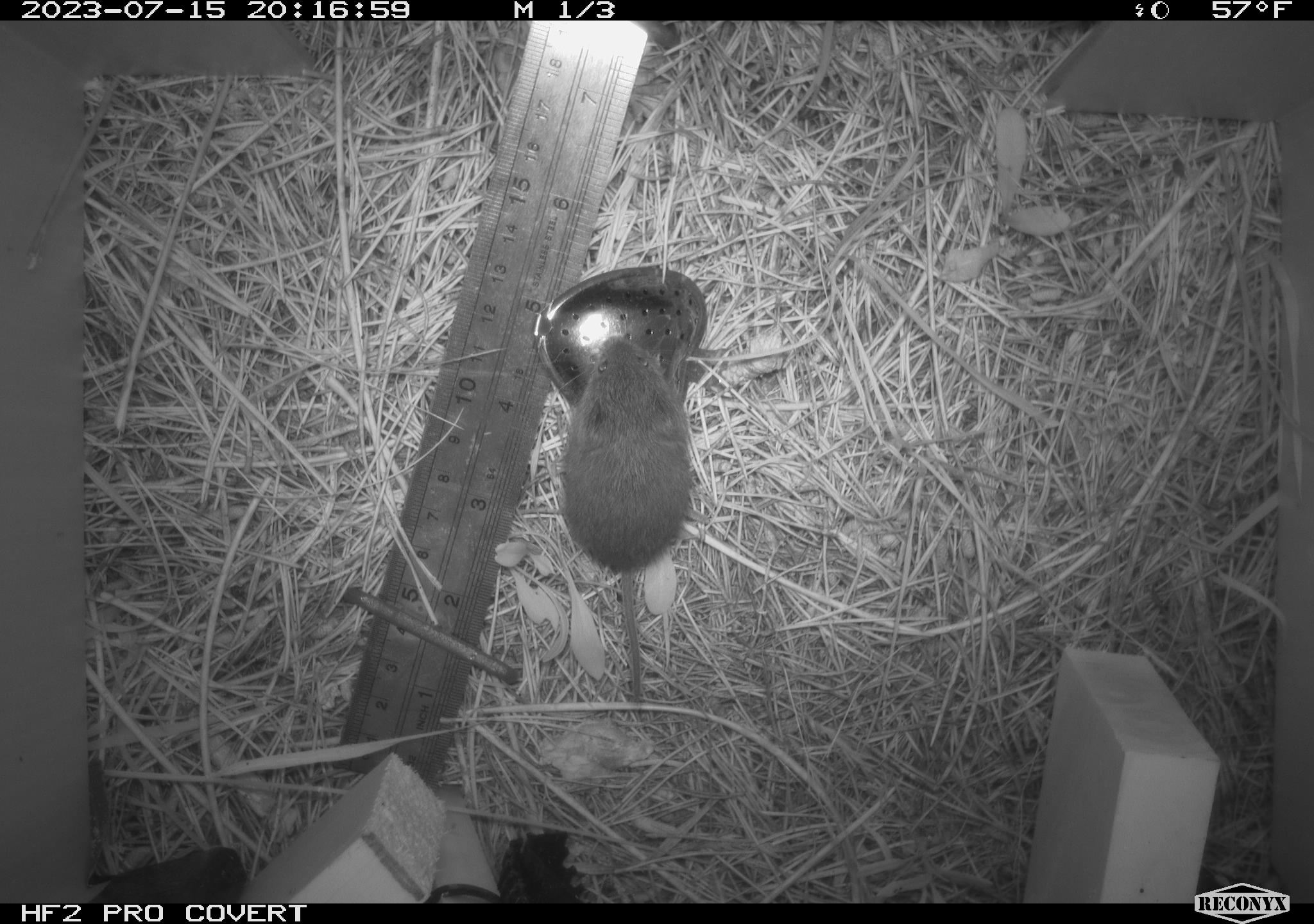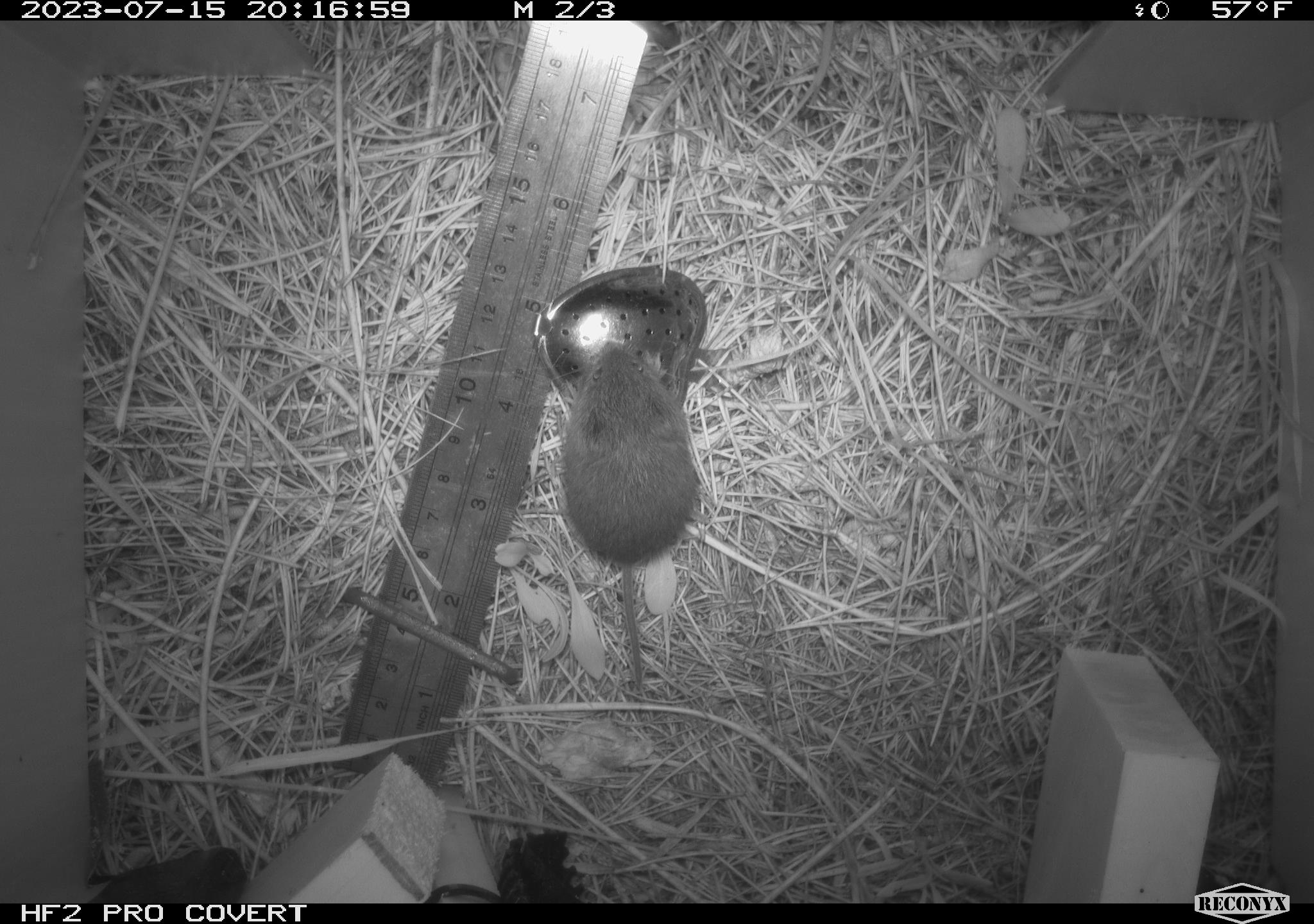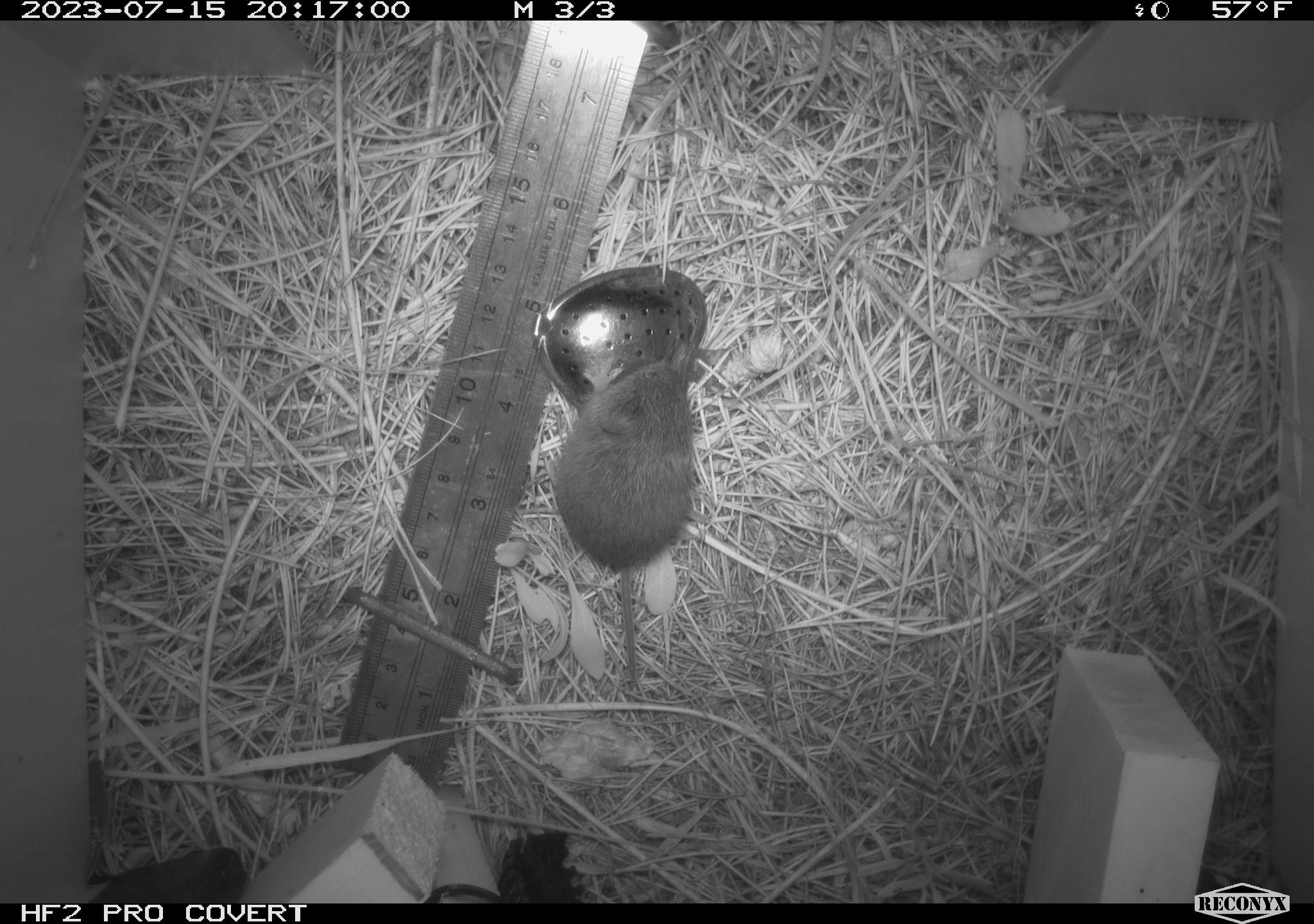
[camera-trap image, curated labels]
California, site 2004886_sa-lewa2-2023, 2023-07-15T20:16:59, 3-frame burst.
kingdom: Animalia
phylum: Chordata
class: Mammalia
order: Rodentia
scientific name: Rodentia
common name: rodent